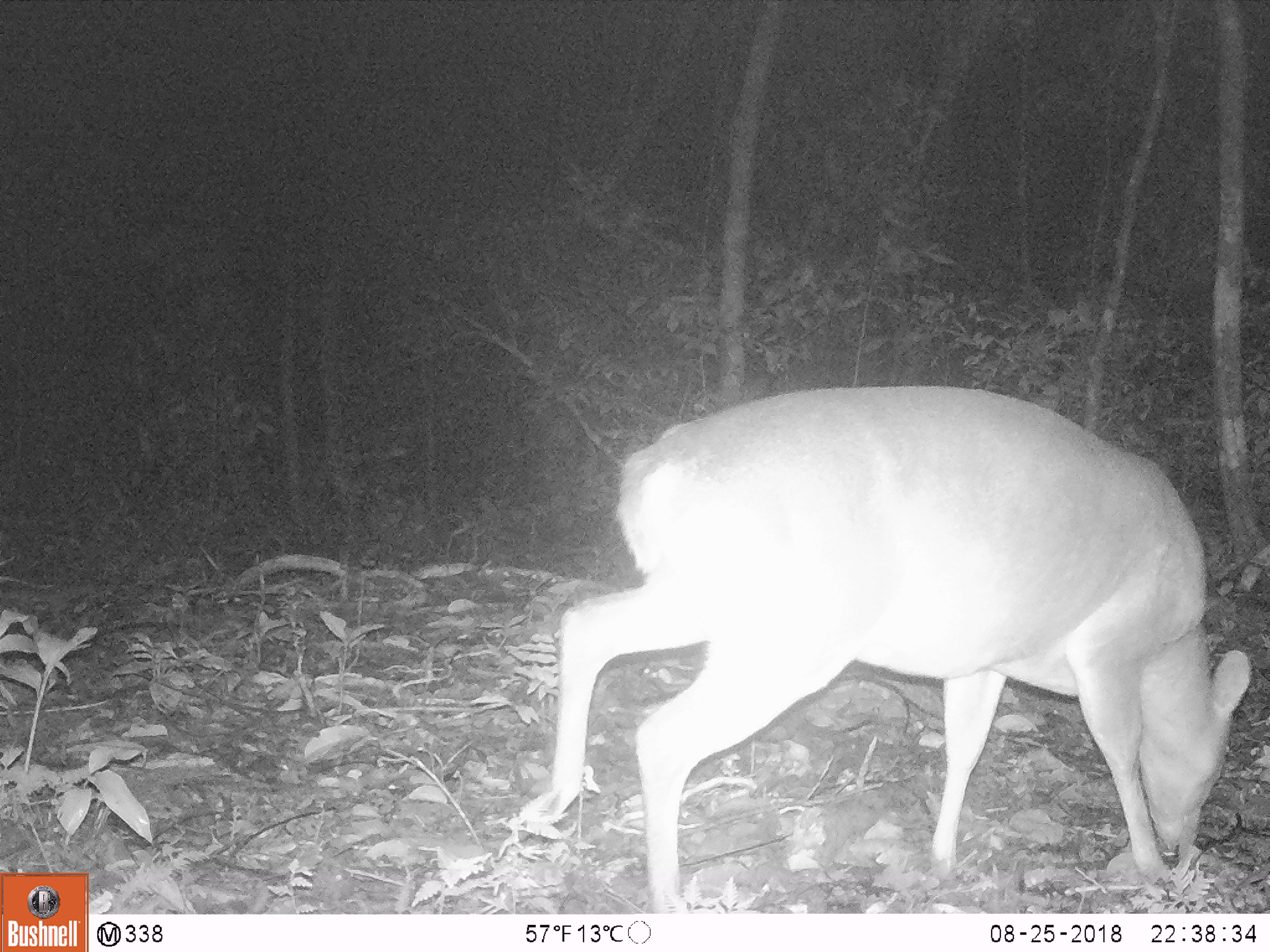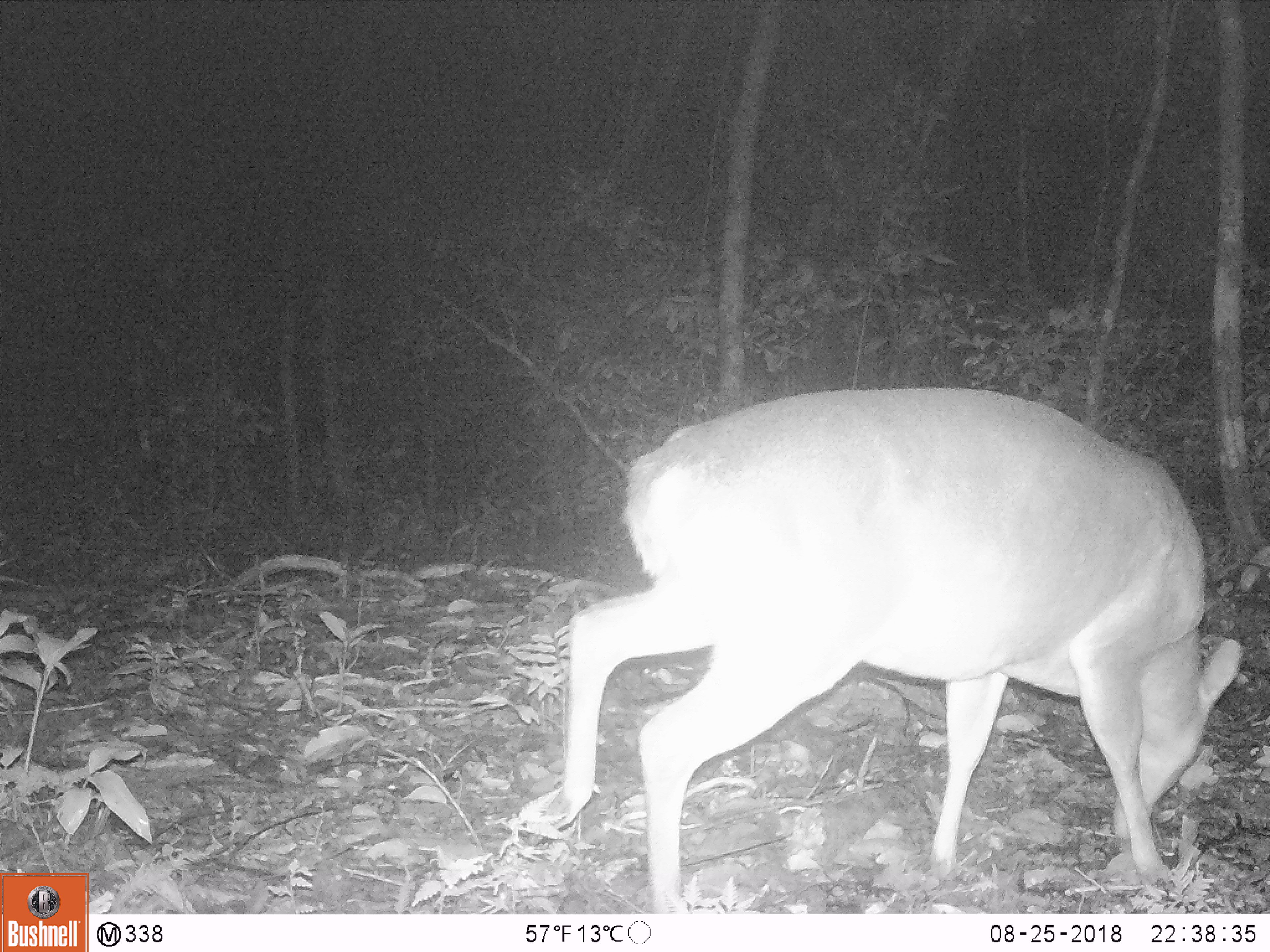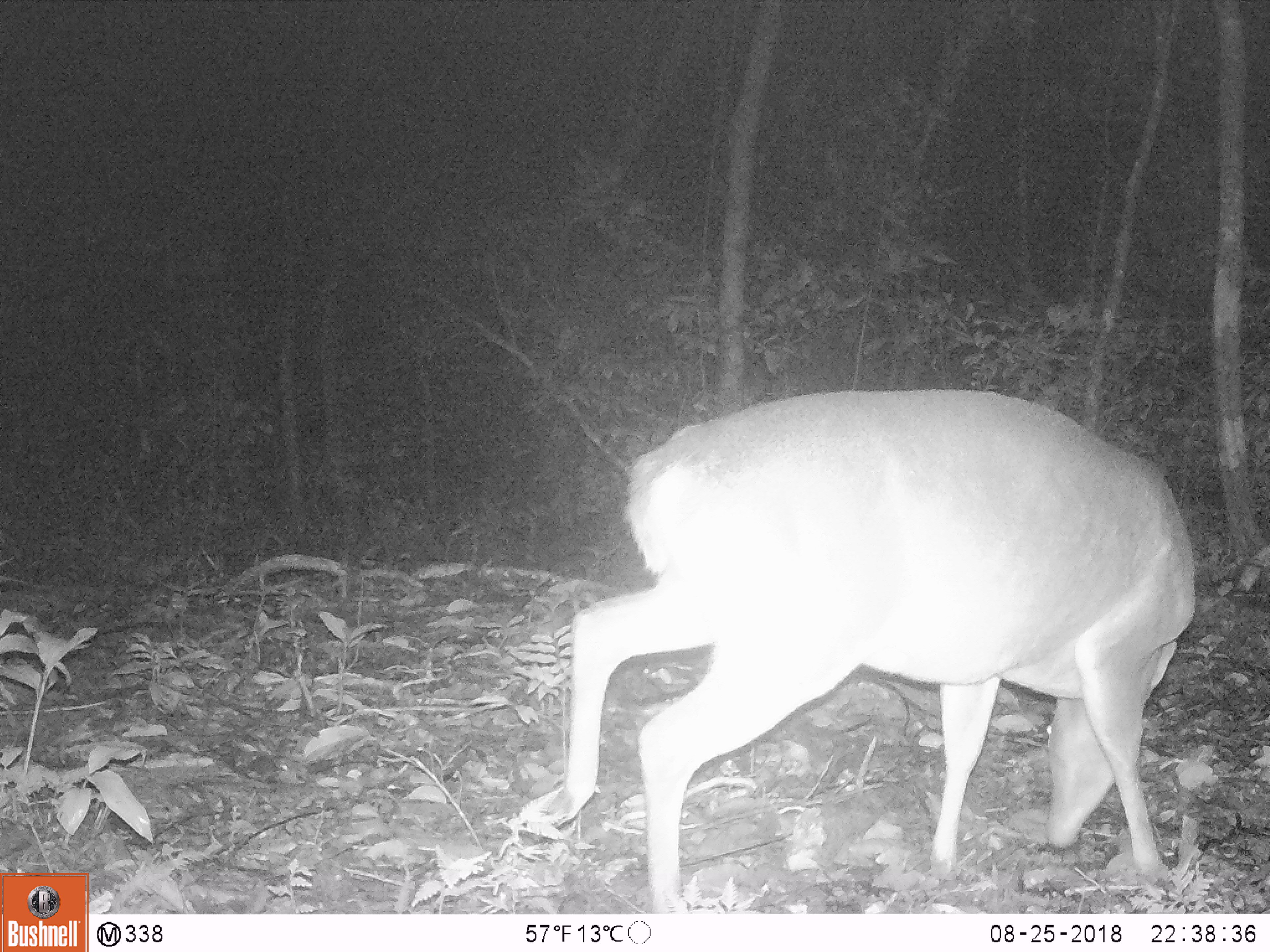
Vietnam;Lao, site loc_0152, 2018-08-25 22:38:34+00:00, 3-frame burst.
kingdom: Animalia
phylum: Chordata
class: Mammalia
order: Artiodactyla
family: Cervidae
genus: Muntiacus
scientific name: Muntiacus vuquangensis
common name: large-antlered muntjac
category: large antlered muntjac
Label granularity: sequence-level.